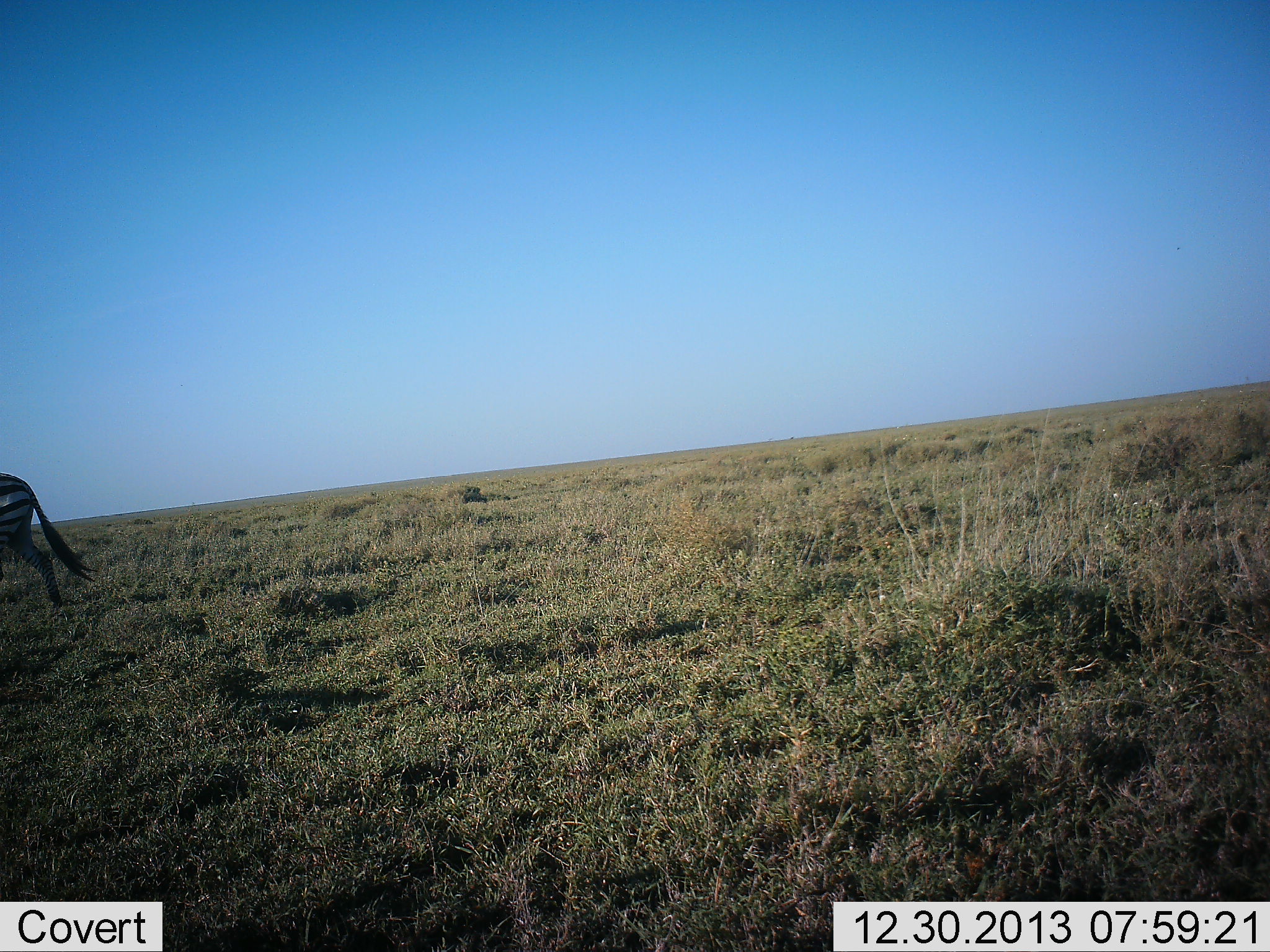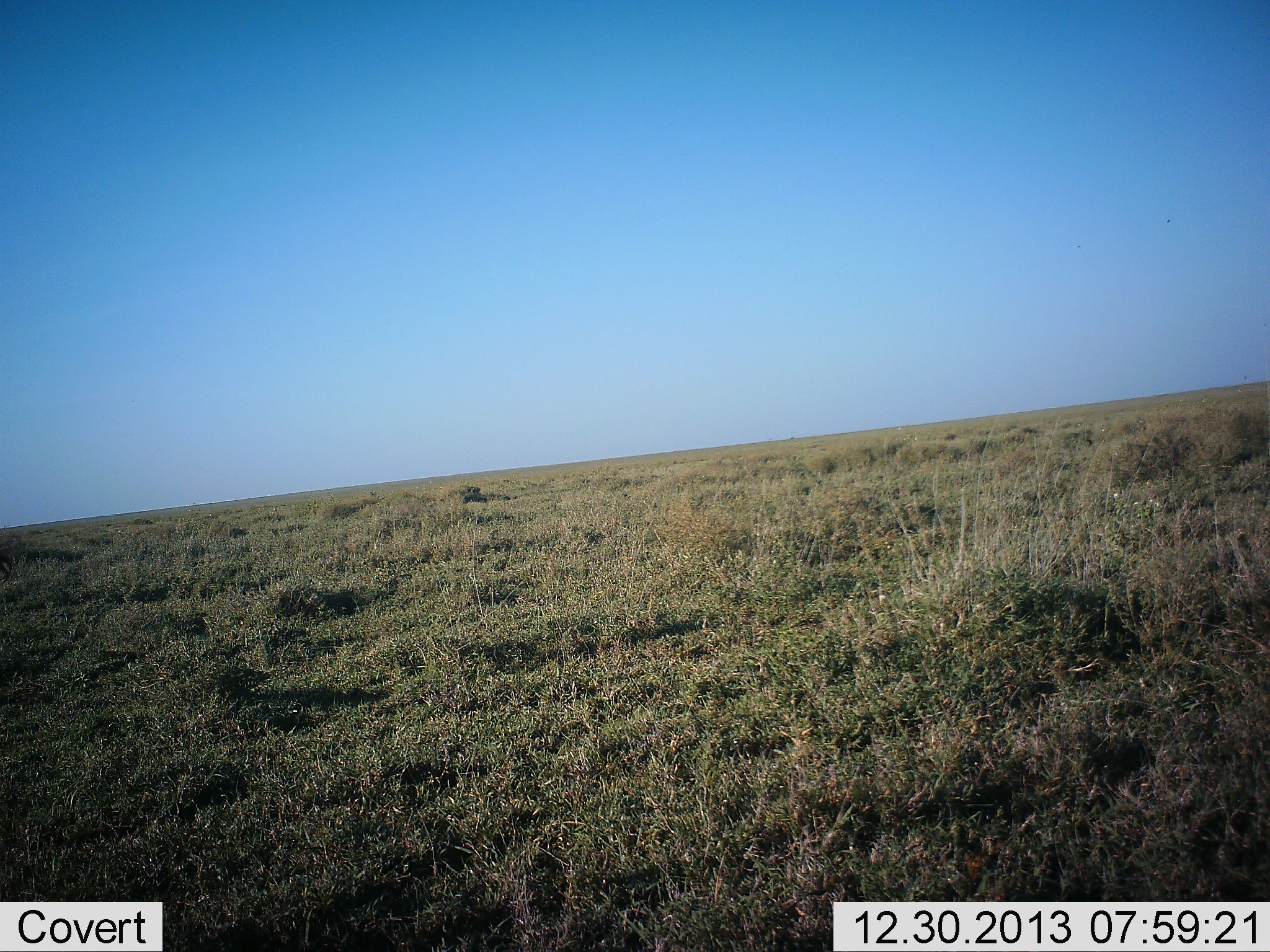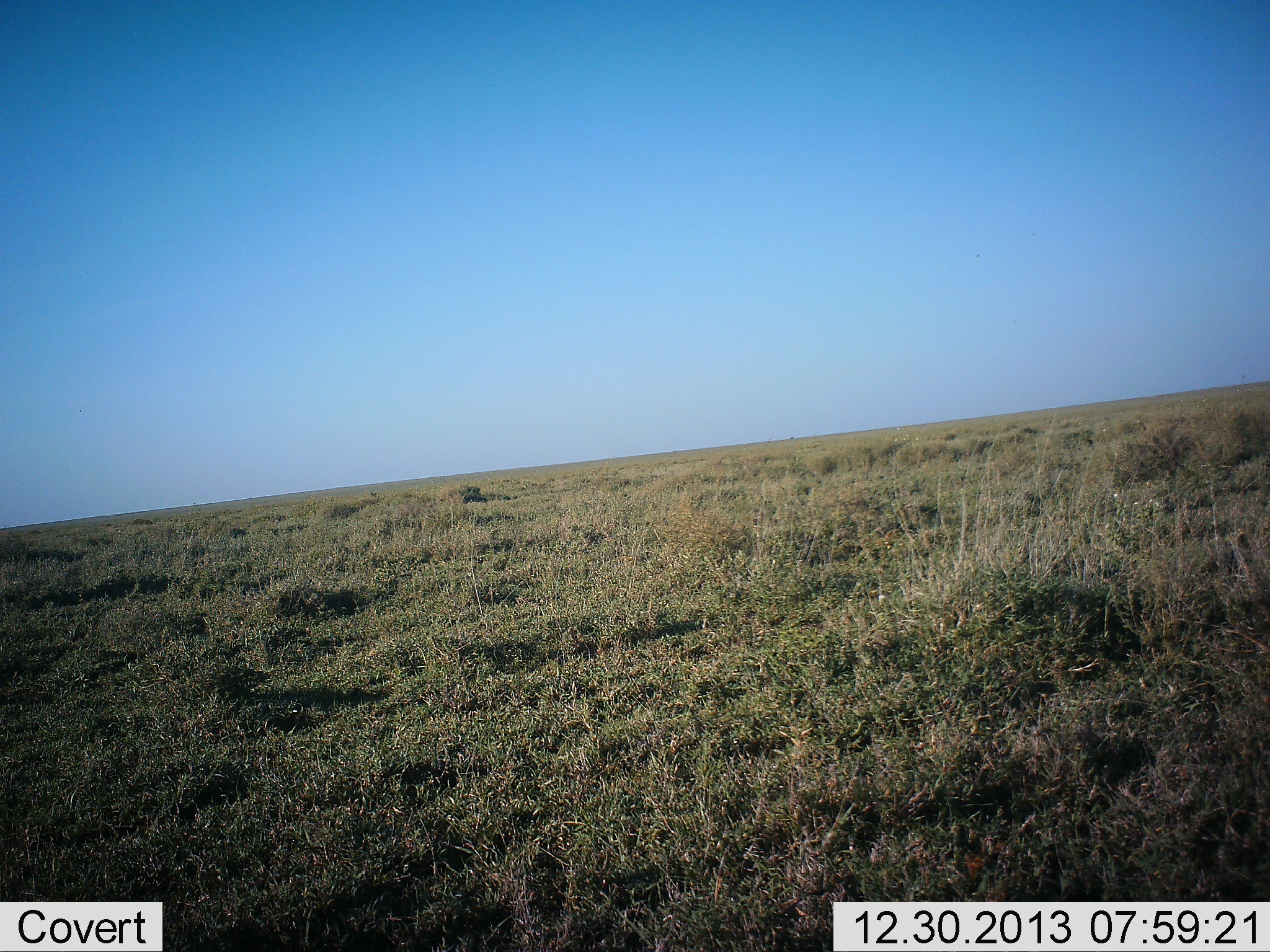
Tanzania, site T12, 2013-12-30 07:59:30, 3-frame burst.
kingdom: Animalia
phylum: Chordata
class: Mammalia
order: Perissodactyla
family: Equidae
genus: Equus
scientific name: Equus quagga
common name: plains zebra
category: zebra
Zebra (plains zebra) (Equus quagga), count 1. Behavior (volunteer vote fractions): standing 0%, resting 0%, moving 100%, interacting 0%. Young present (vote fraction): 0%. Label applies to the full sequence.